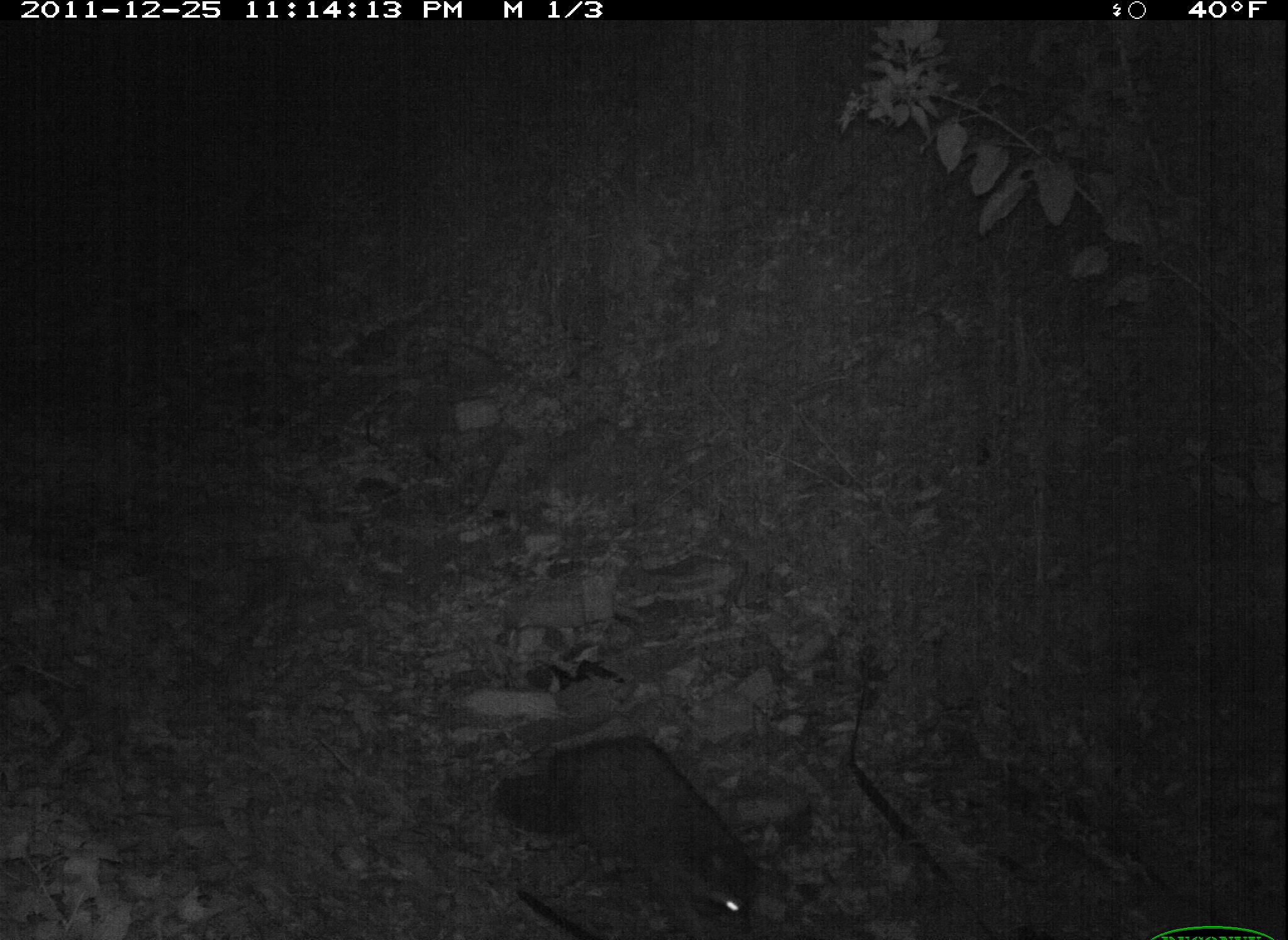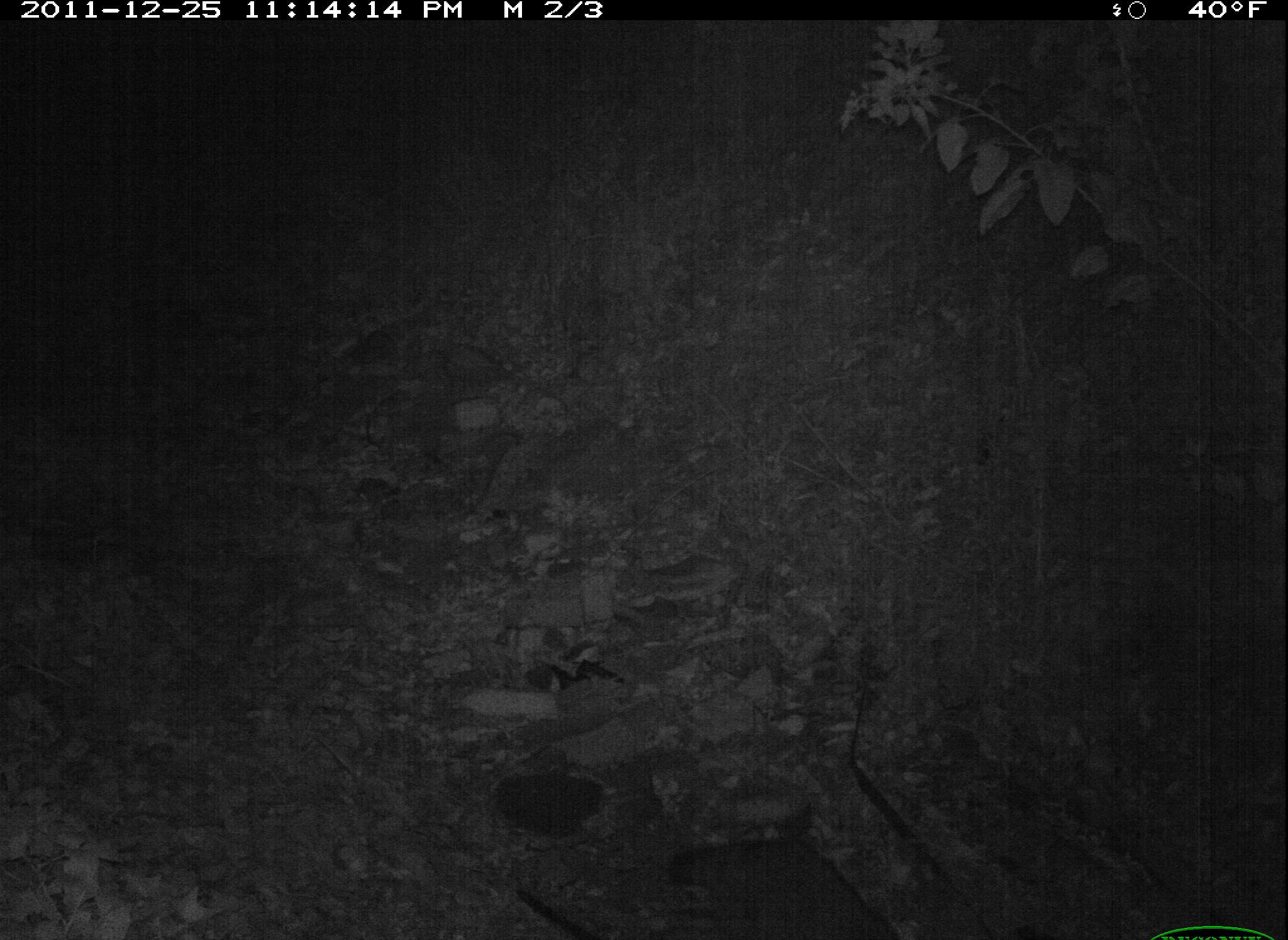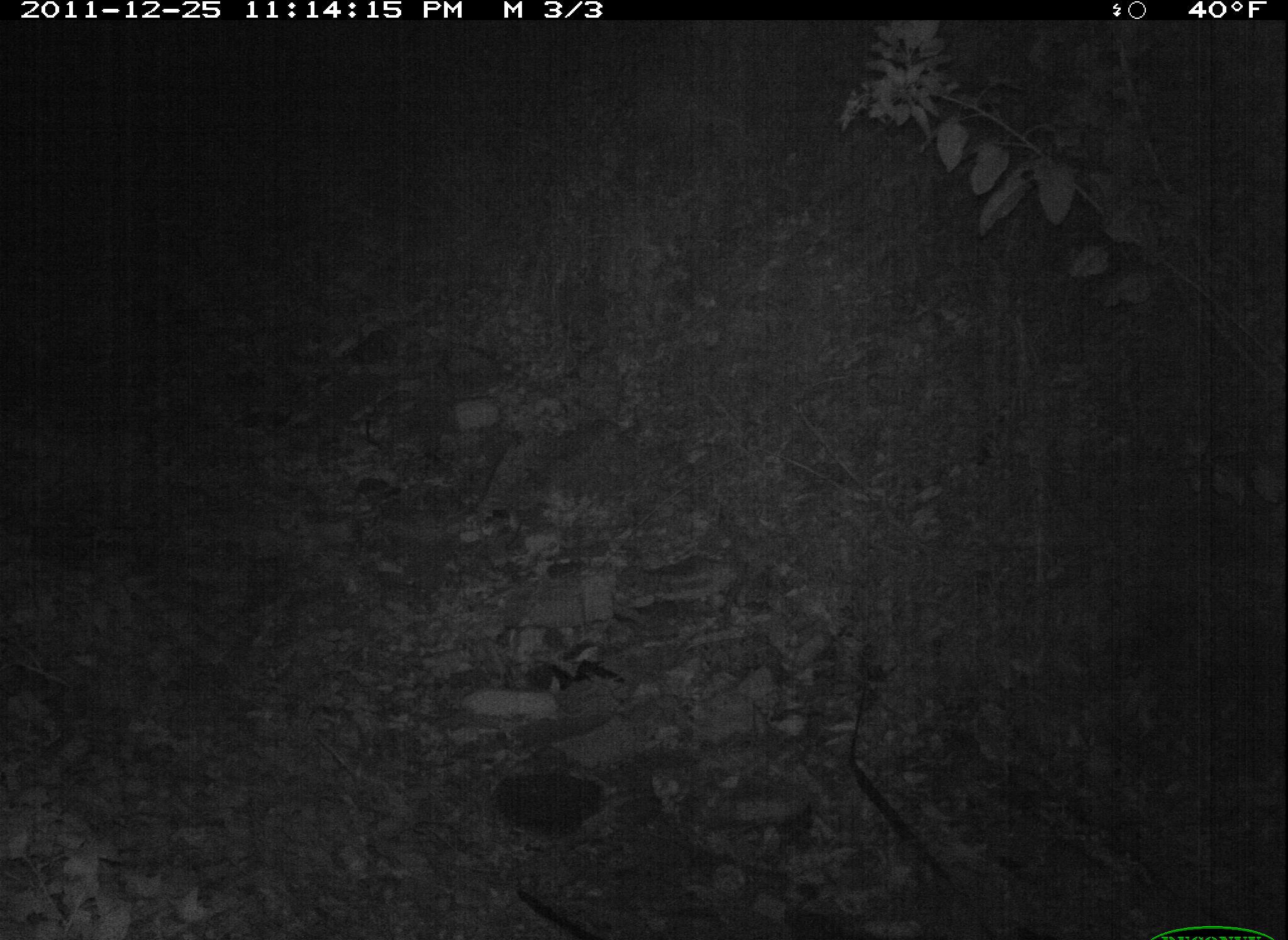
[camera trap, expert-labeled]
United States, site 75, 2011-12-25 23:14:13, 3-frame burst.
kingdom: Animalia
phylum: Chordata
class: Mammalia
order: Carnivora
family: Procyonidae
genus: Procyon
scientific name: Procyon lotor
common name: raccoon